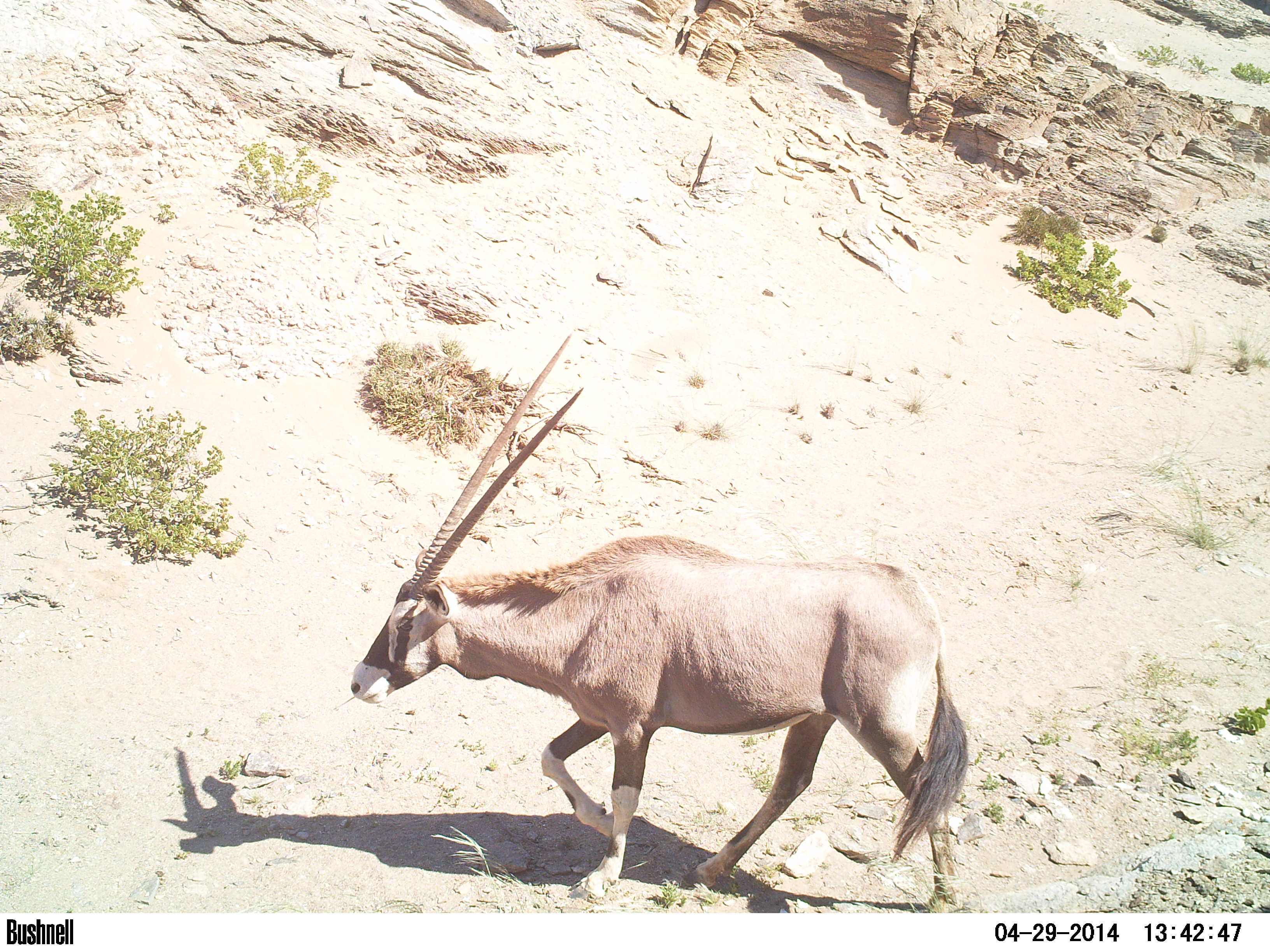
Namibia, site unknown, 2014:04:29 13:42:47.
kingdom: Animalia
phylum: Chordata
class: Mammalia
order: Artiodactyla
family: Bovidae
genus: Oryx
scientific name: Oryx gazella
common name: gemsbok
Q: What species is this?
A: Oryx gazella (gemsbok).